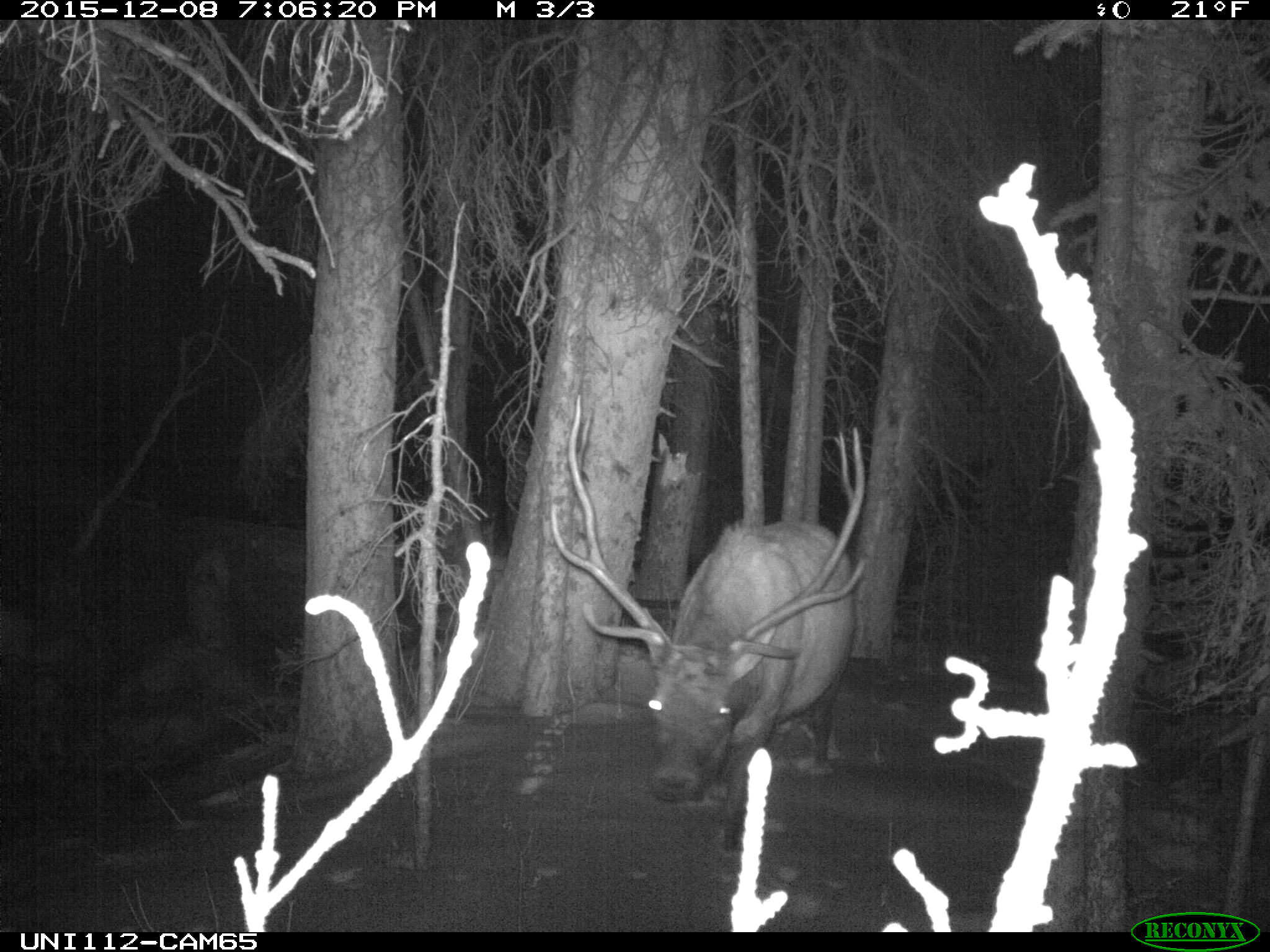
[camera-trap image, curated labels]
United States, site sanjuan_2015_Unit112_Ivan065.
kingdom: Animalia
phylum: Chordata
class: Mammalia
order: Artiodactyla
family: Cervidae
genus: Cervus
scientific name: Cervus elaphus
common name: red deer